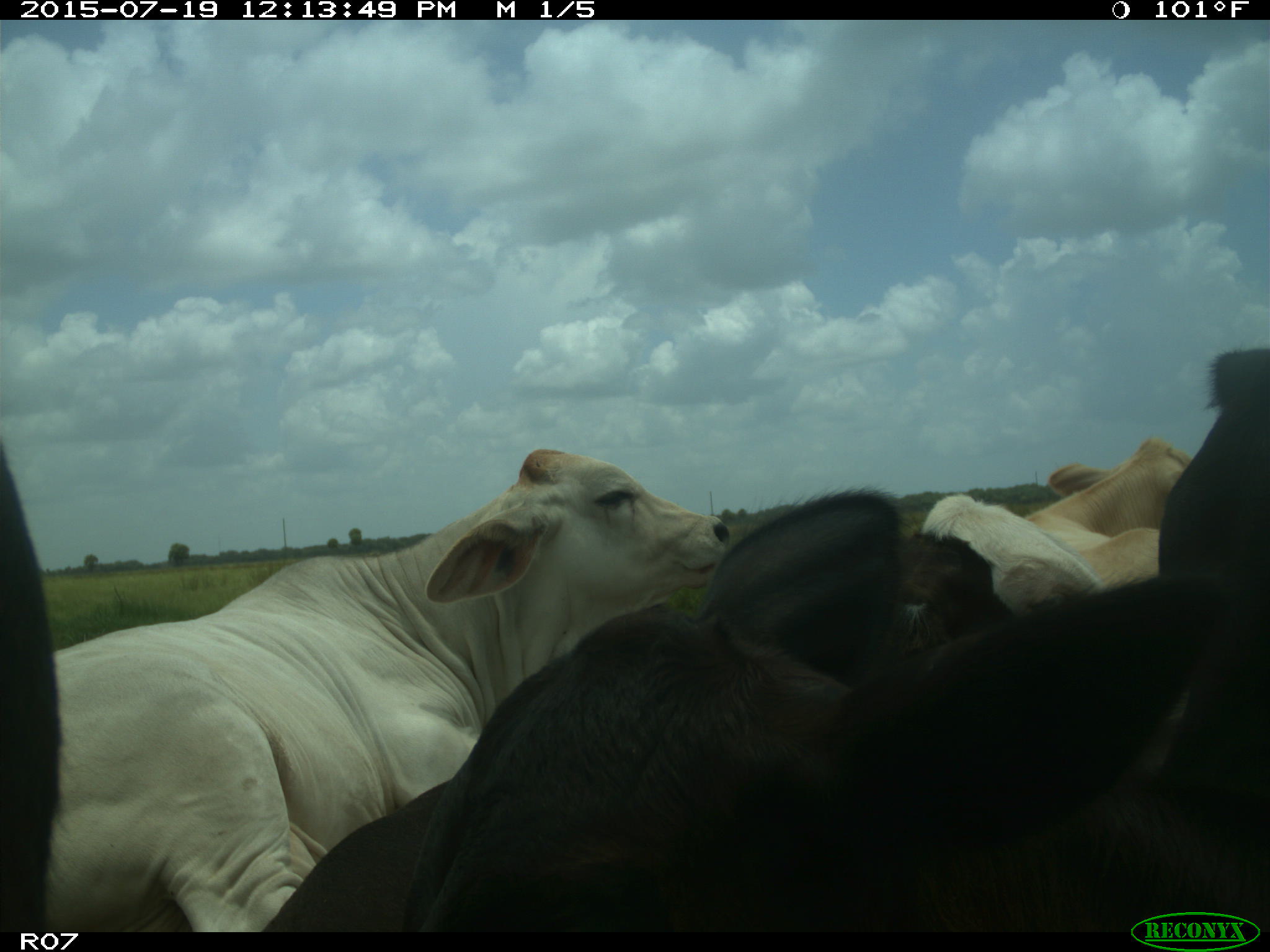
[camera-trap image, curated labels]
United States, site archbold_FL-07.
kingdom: Animalia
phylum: Chordata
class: Mammalia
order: Artiodactyla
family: Bovidae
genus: Bos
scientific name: Bos taurus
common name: domestic cow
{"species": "Bos taurus (domestic cow)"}